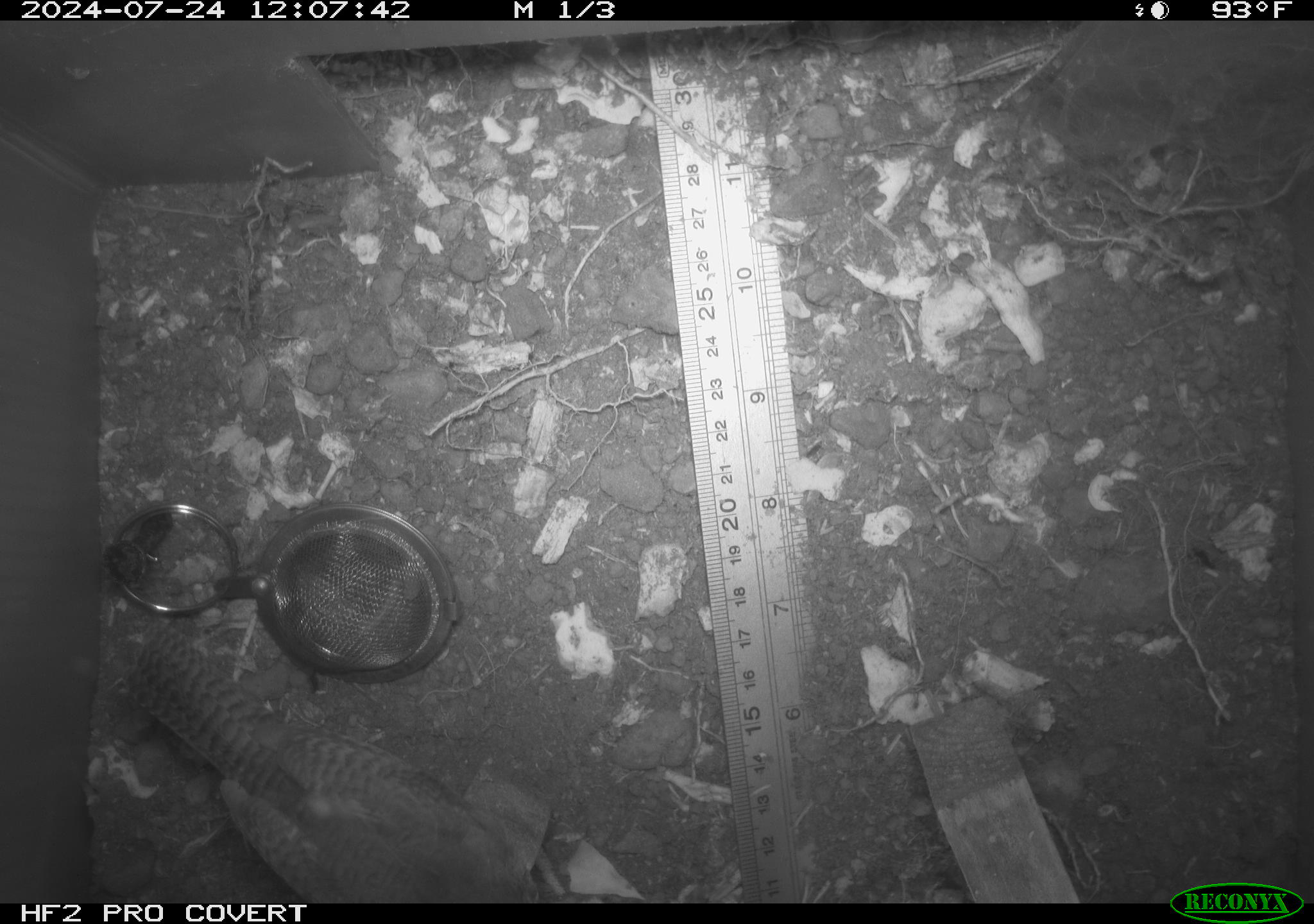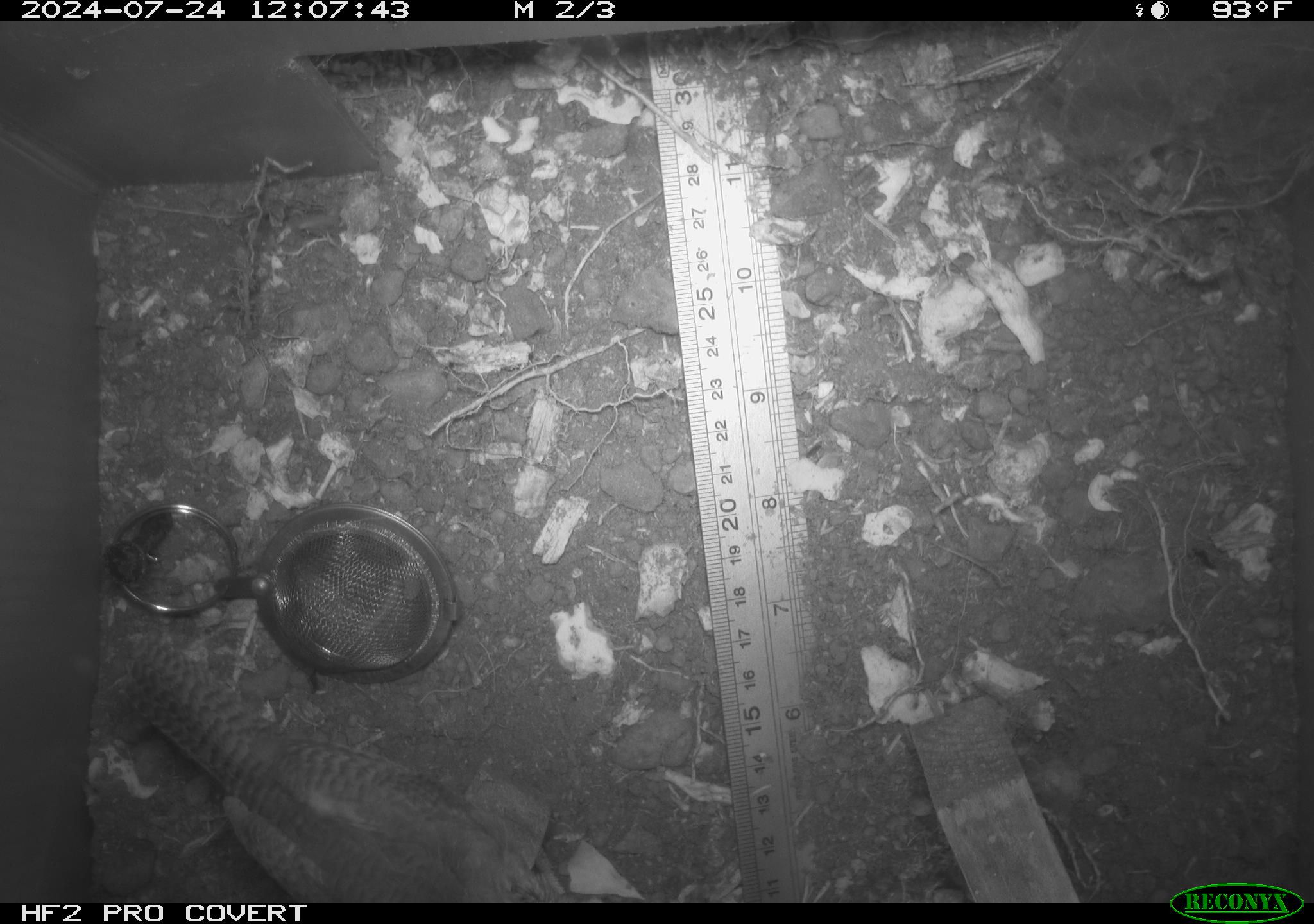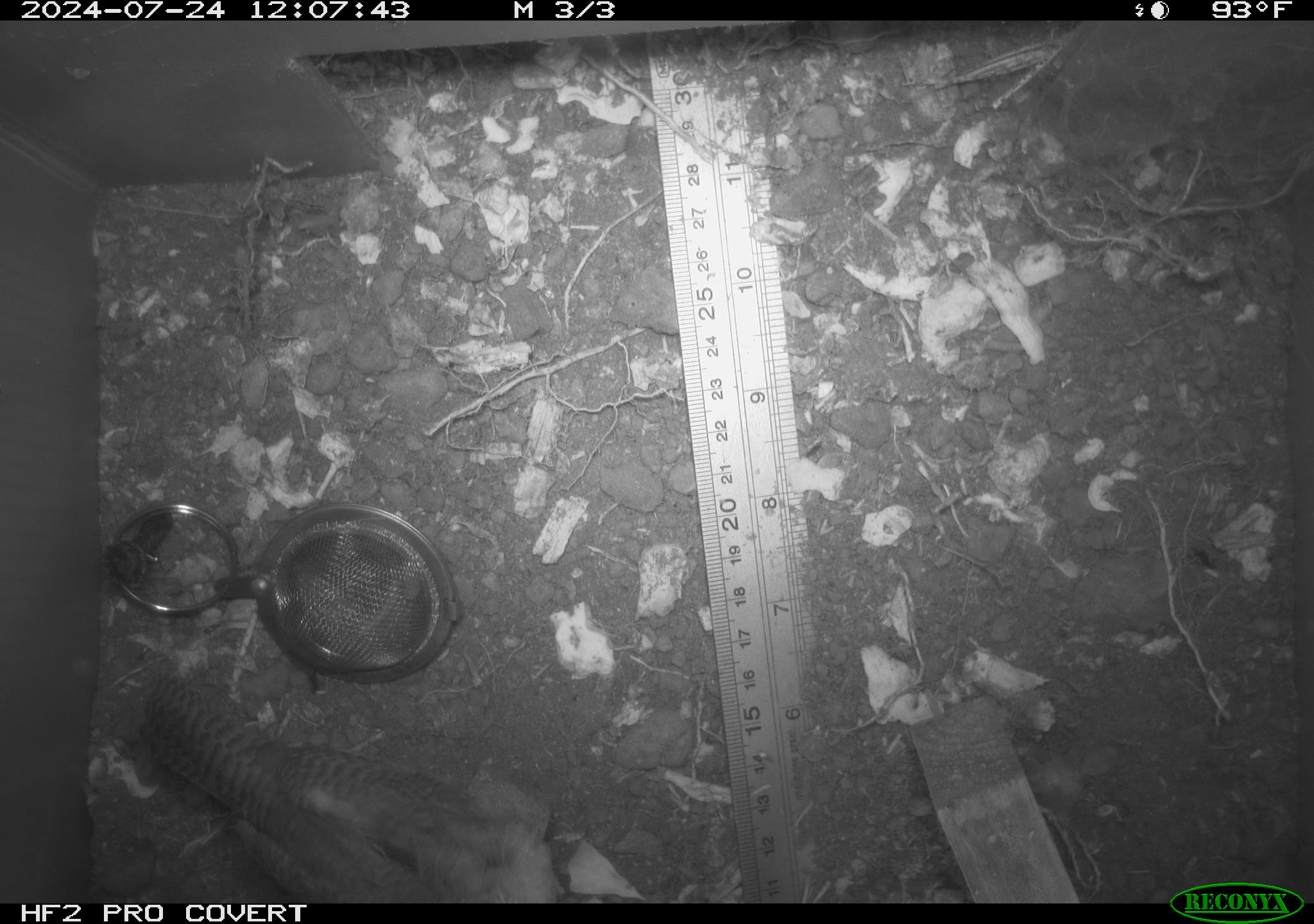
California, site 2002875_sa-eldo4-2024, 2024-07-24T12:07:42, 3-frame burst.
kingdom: Animalia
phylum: Chordata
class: Aves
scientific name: Aves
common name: bird